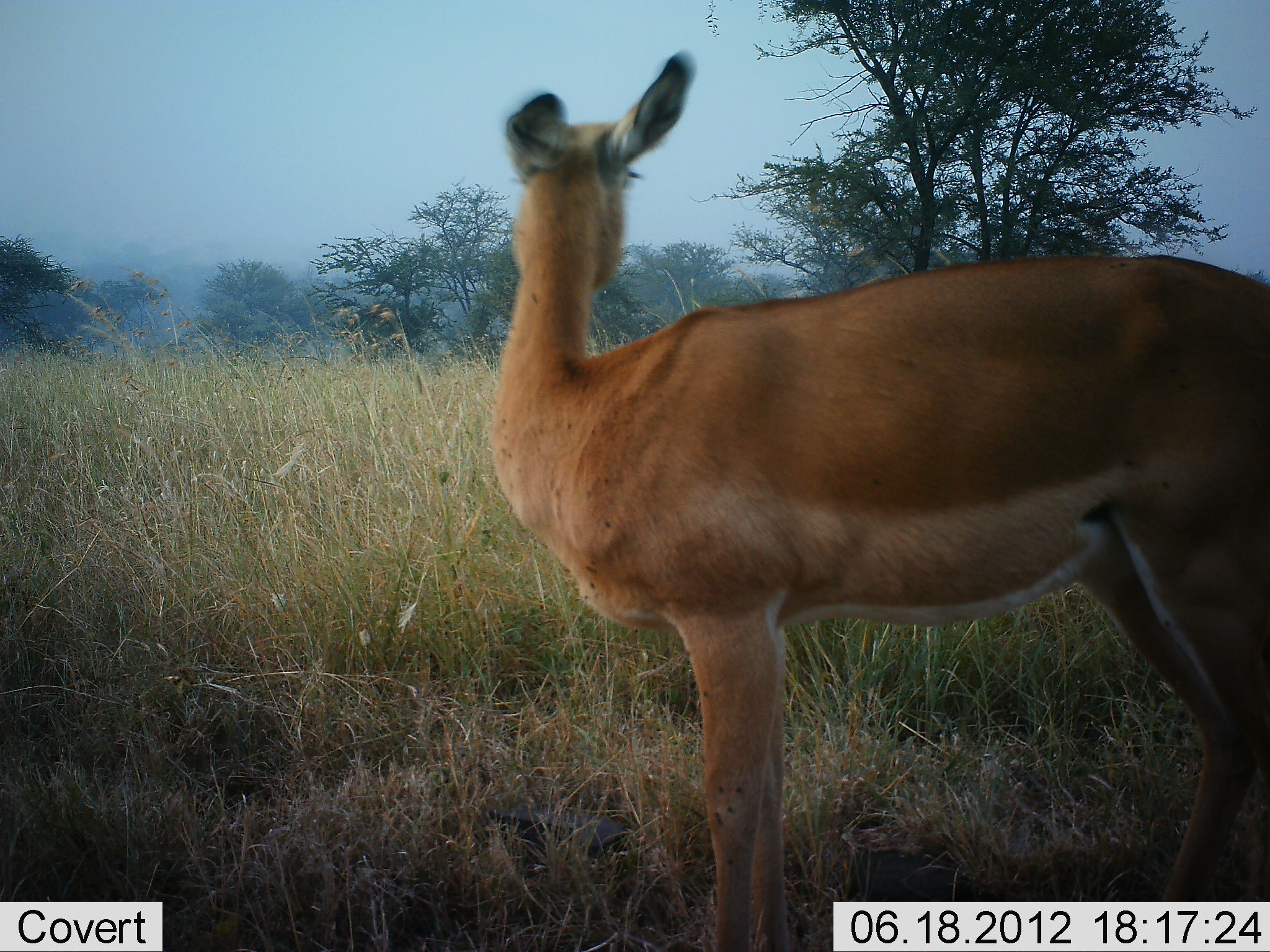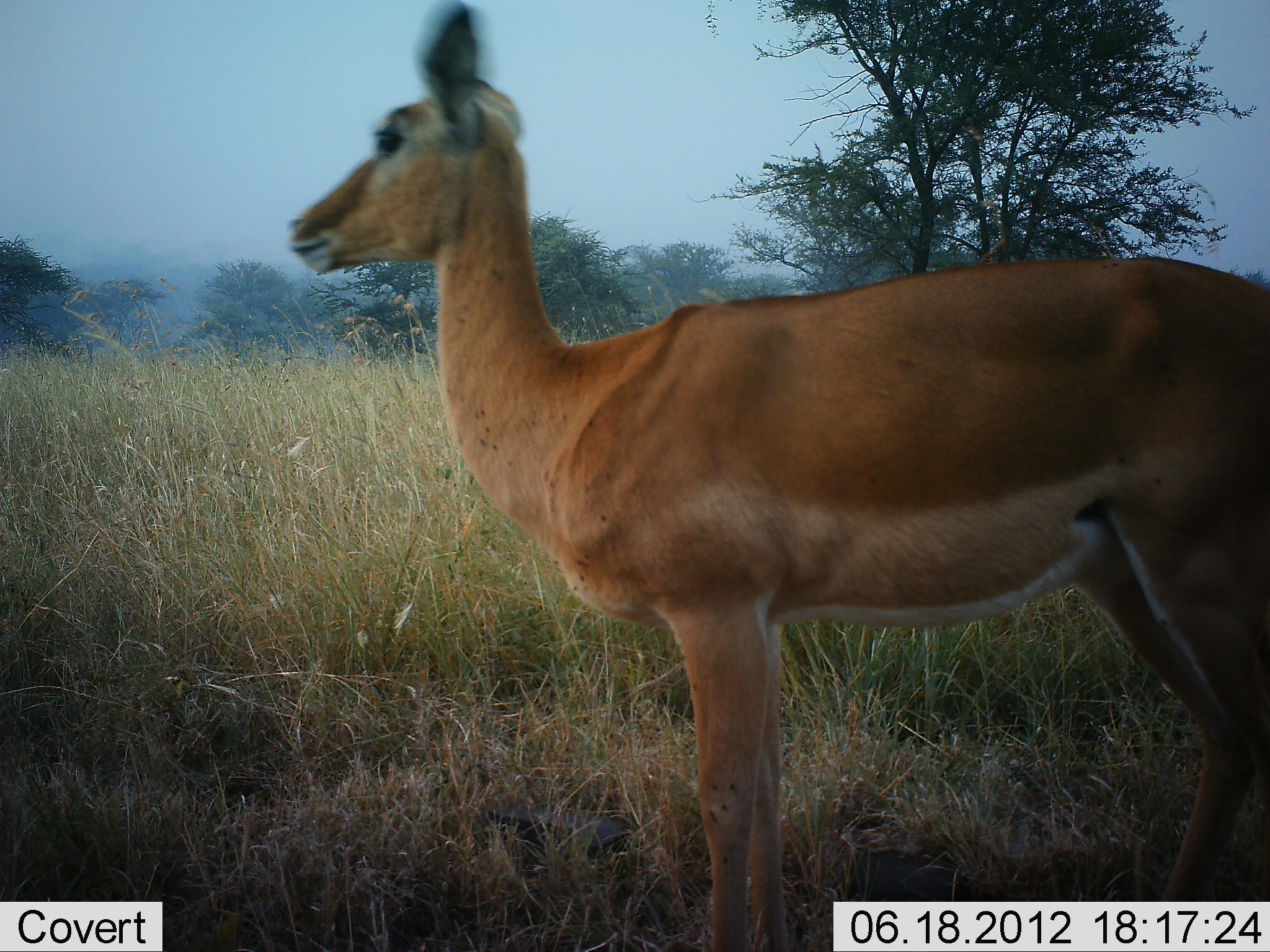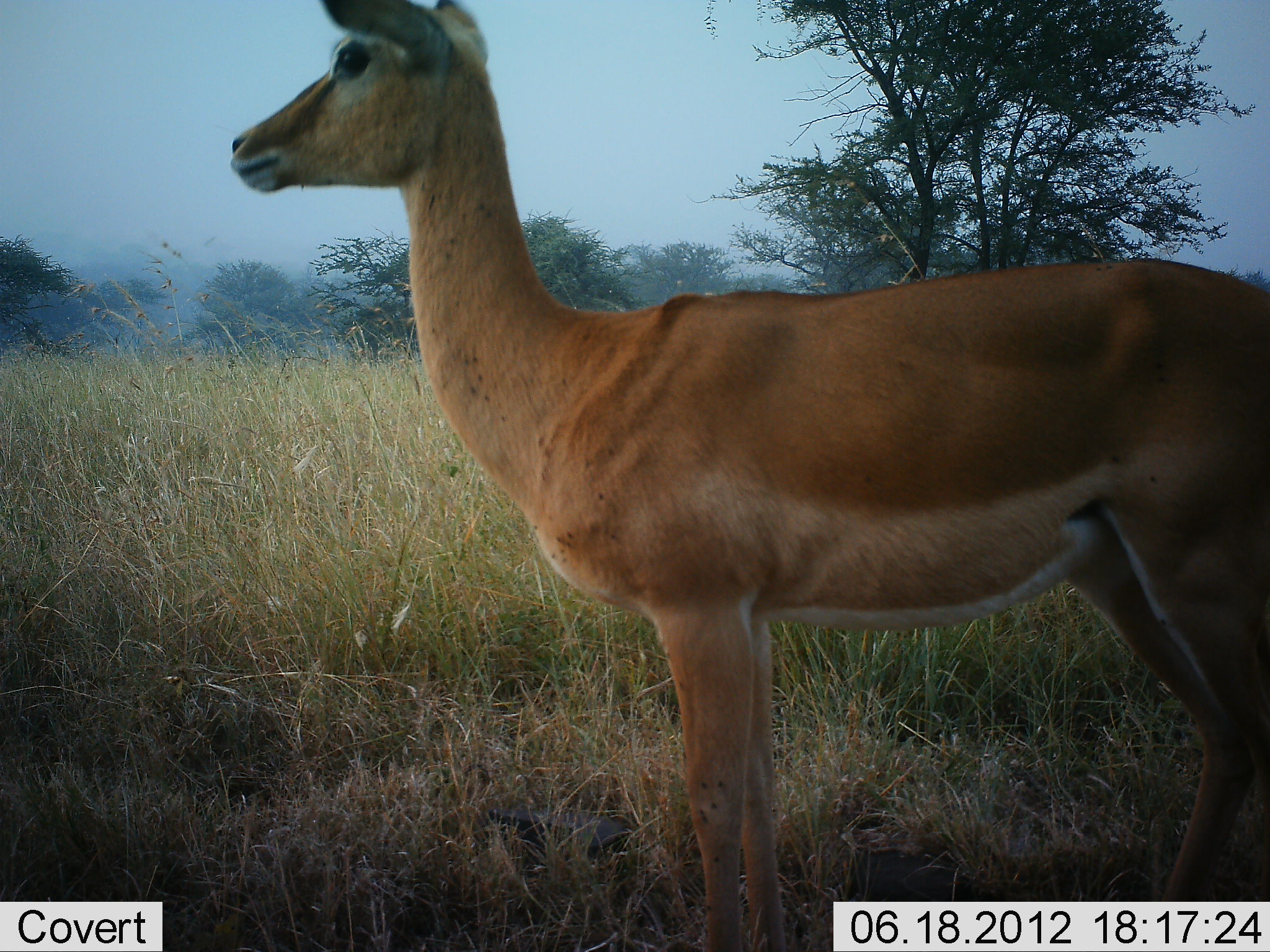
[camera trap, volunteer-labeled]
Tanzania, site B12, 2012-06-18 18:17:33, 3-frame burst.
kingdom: Animalia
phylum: Chordata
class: Mammalia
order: Artiodactyla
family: Bovidae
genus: Aepyceros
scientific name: Aepyceros melampus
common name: impala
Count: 1.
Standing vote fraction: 100%.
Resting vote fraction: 0%.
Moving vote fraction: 0%.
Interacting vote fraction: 0%.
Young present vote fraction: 10%.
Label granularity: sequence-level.